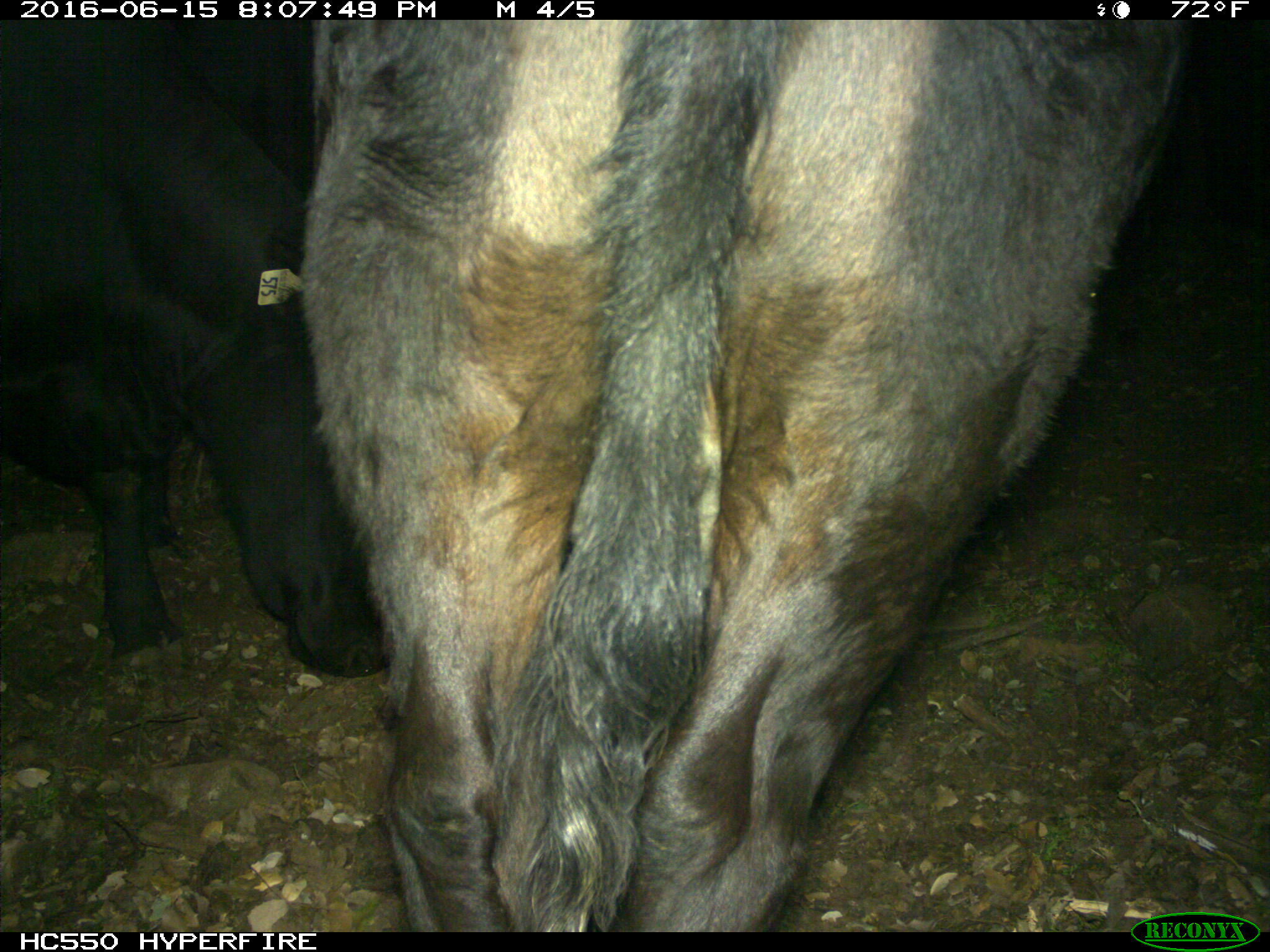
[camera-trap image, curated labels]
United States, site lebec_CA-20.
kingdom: Animalia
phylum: Chordata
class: Mammalia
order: Artiodactyla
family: Bovidae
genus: Bos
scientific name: Bos taurus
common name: domestic cow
Bos taurus (domestic cow).